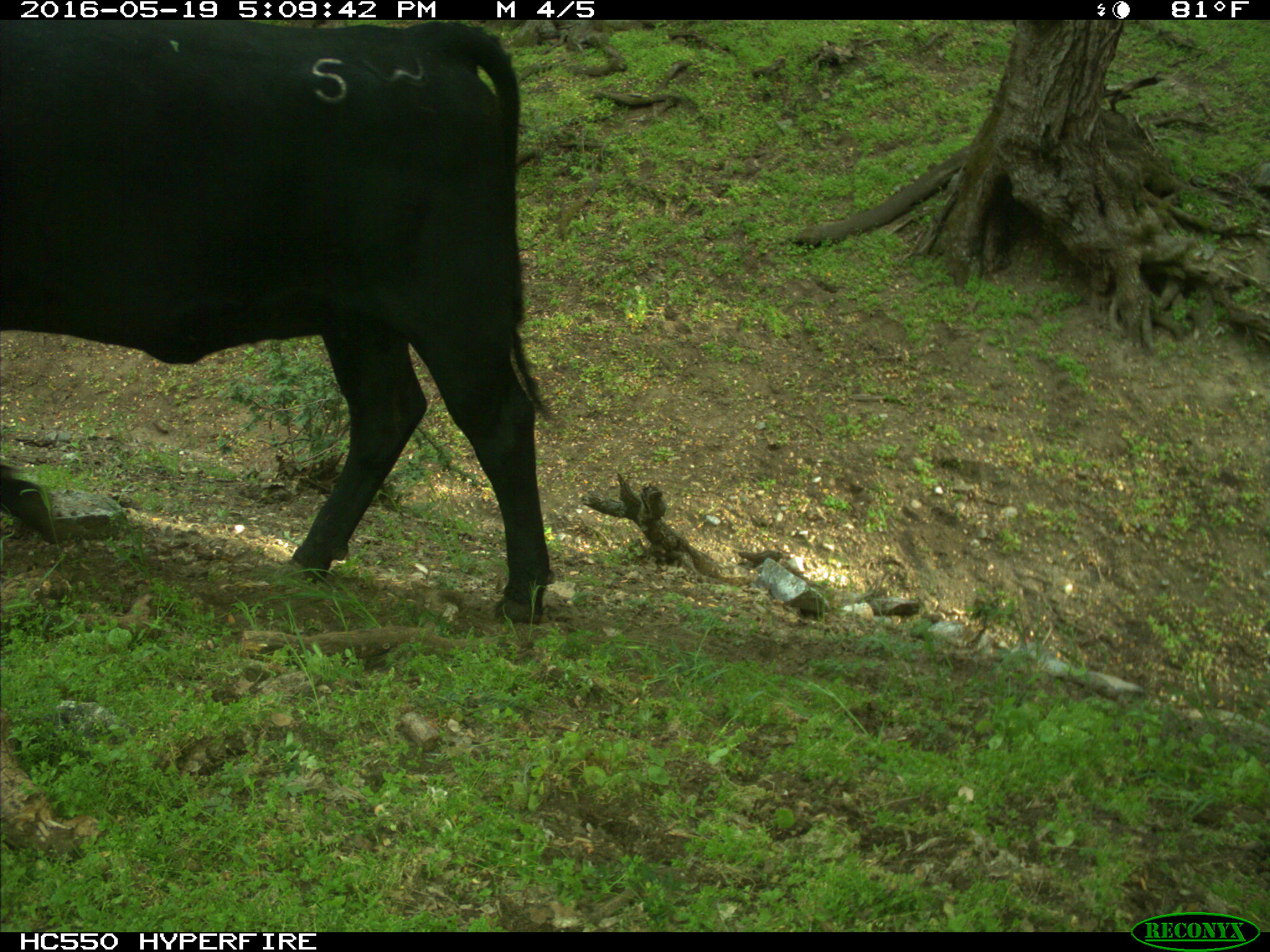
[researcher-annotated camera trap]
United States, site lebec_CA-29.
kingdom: Animalia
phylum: Chordata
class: Mammalia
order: Artiodactyla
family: Bovidae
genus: Bos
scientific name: Bos taurus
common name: domestic cow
Bos taurus (domestic cow).